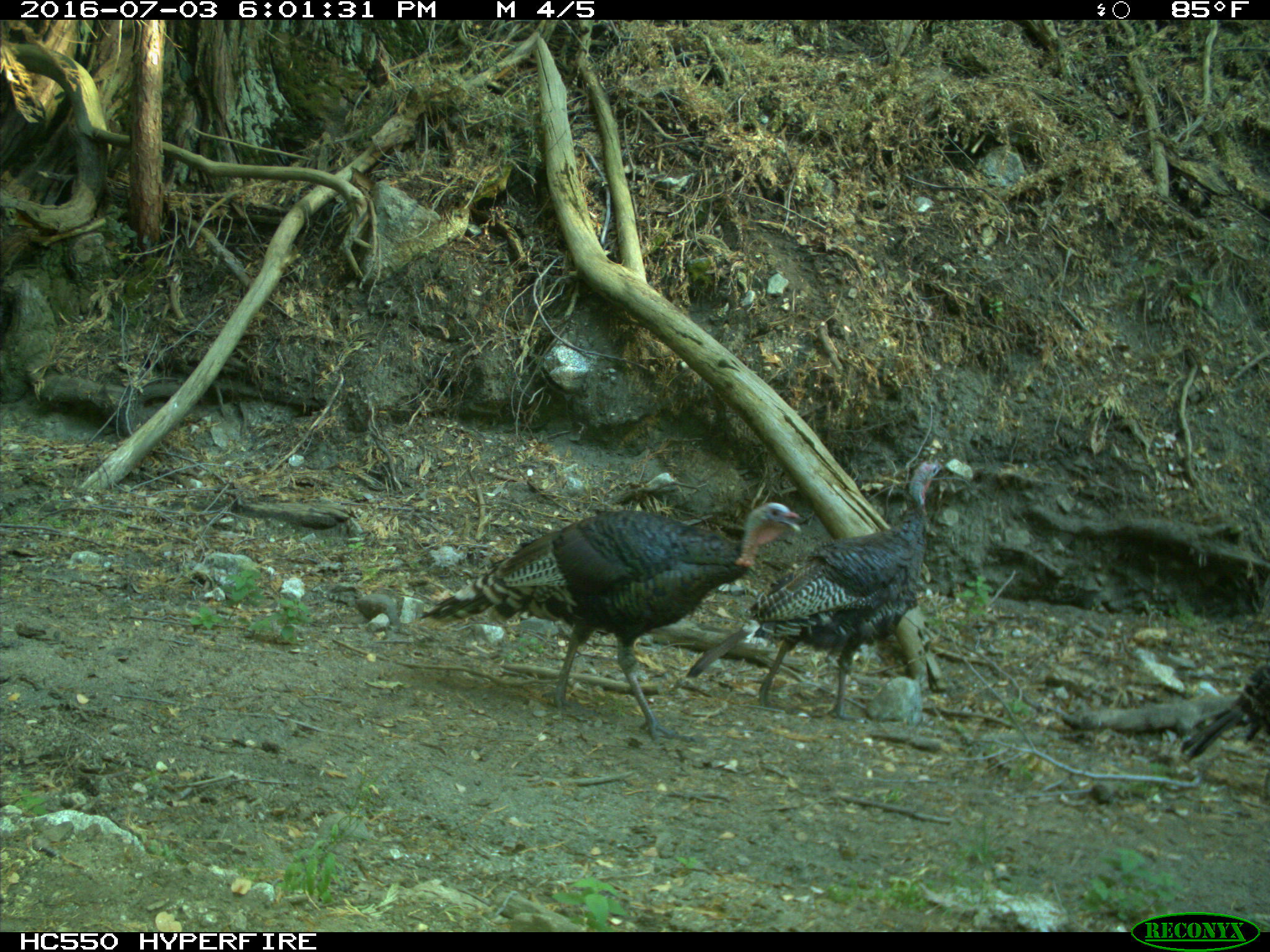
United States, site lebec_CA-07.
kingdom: Animalia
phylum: Chordata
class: Aves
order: Galliformes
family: Phasianidae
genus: Meleagris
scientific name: Meleagris gallopavo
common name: wild turkey